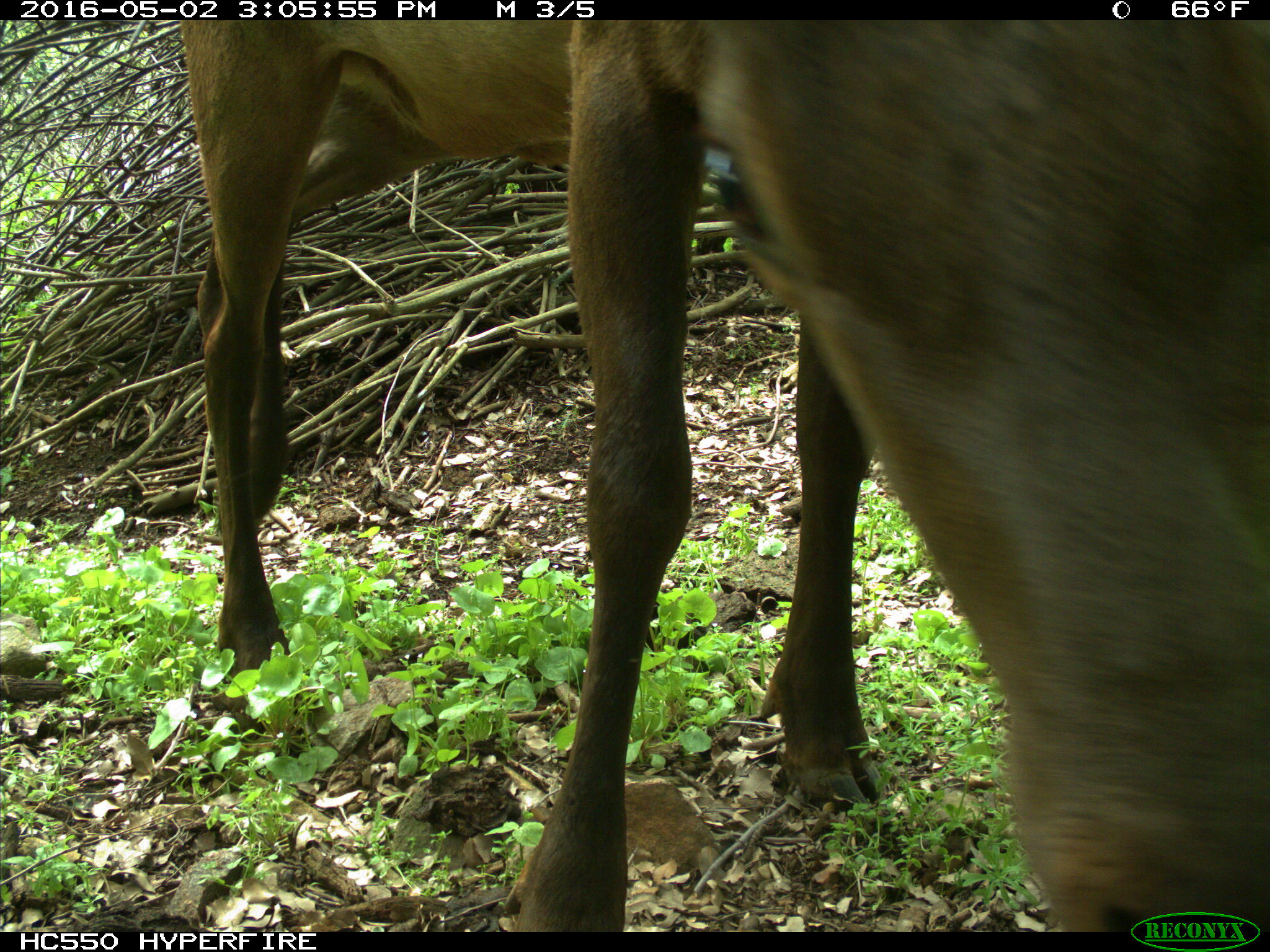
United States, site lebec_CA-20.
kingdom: Animalia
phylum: Chordata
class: Mammalia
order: Artiodactyla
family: Cervidae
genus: Cervus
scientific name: Cervus canadensis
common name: elk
Cervus canadensis (elk).